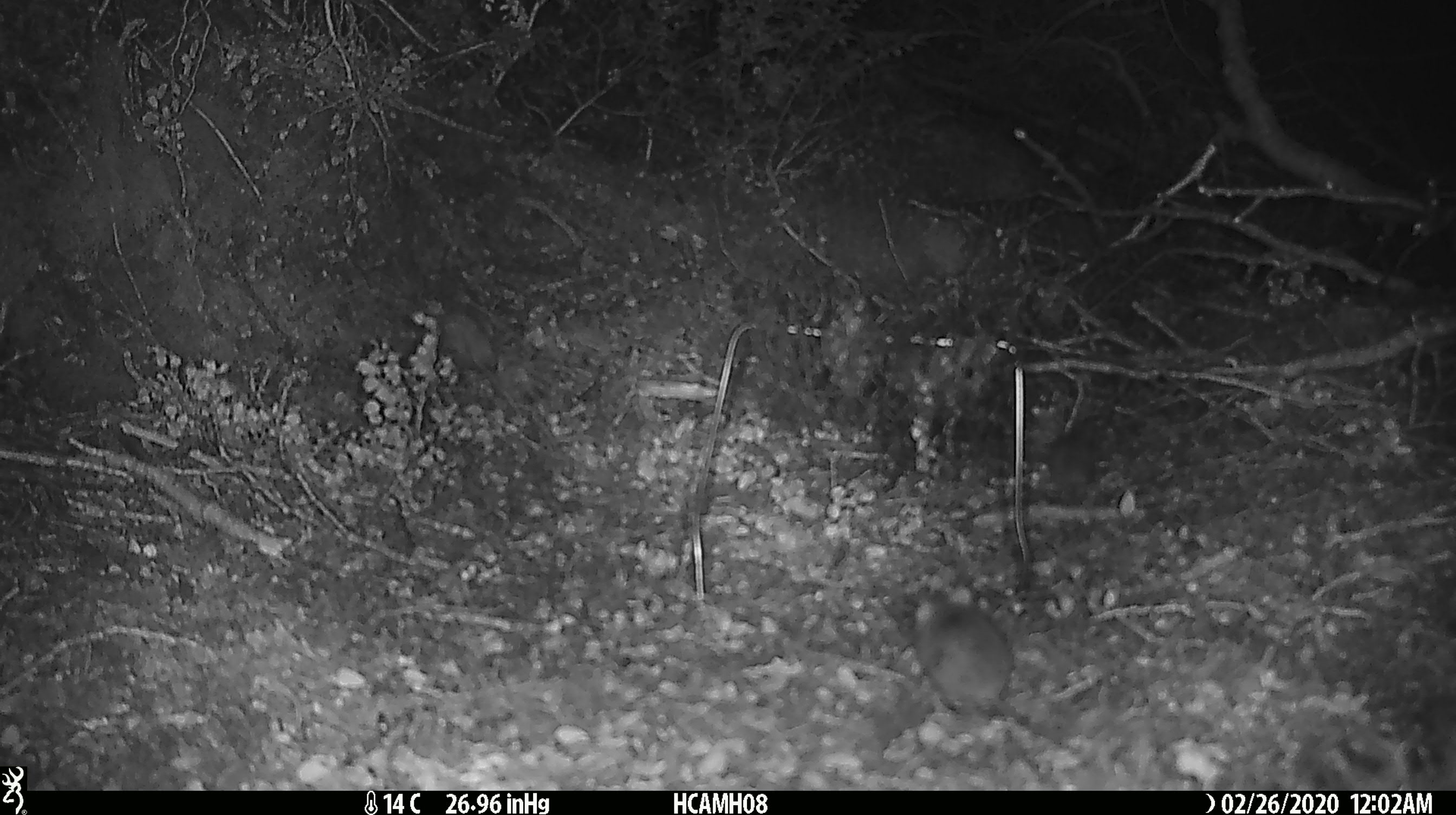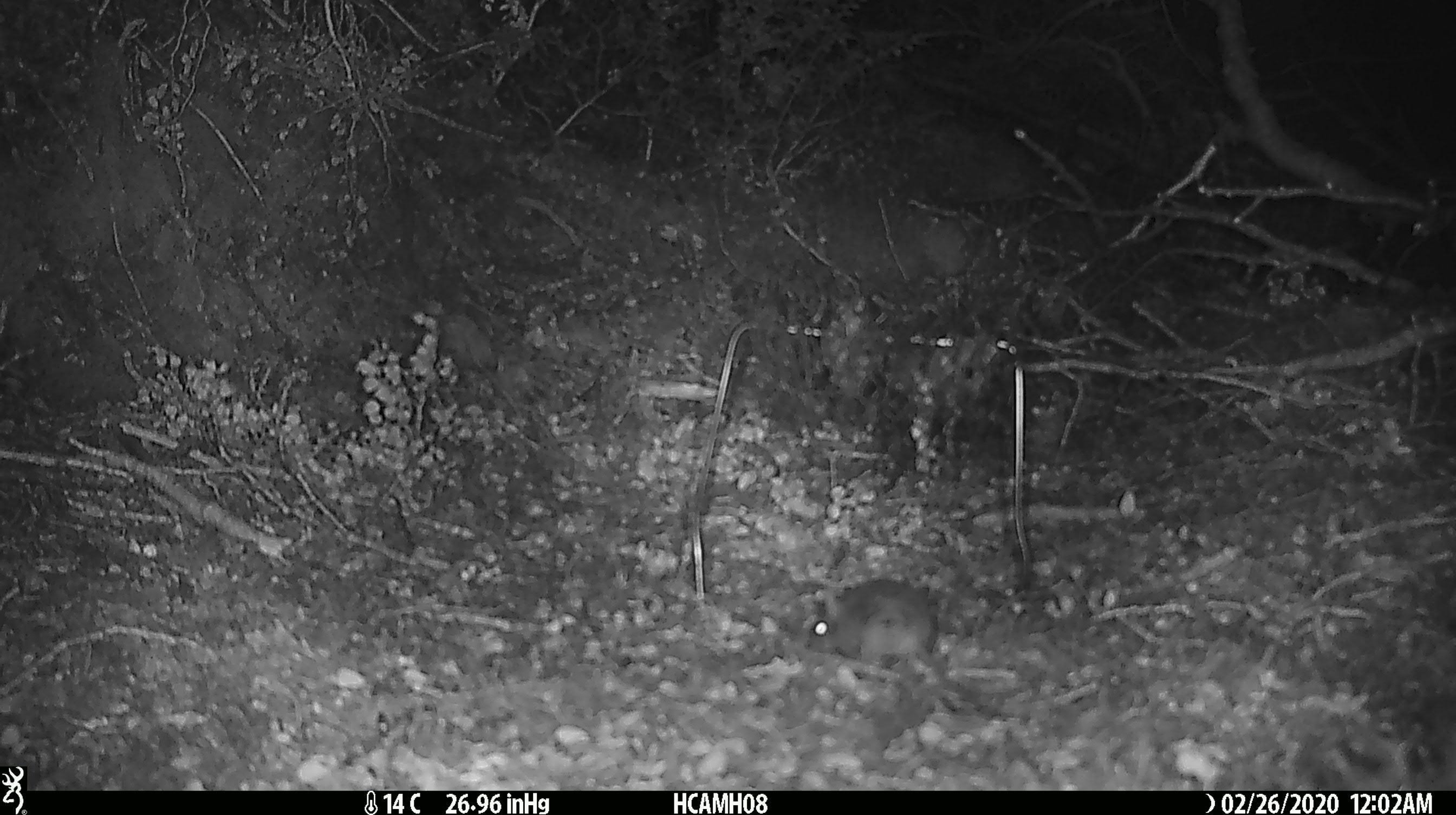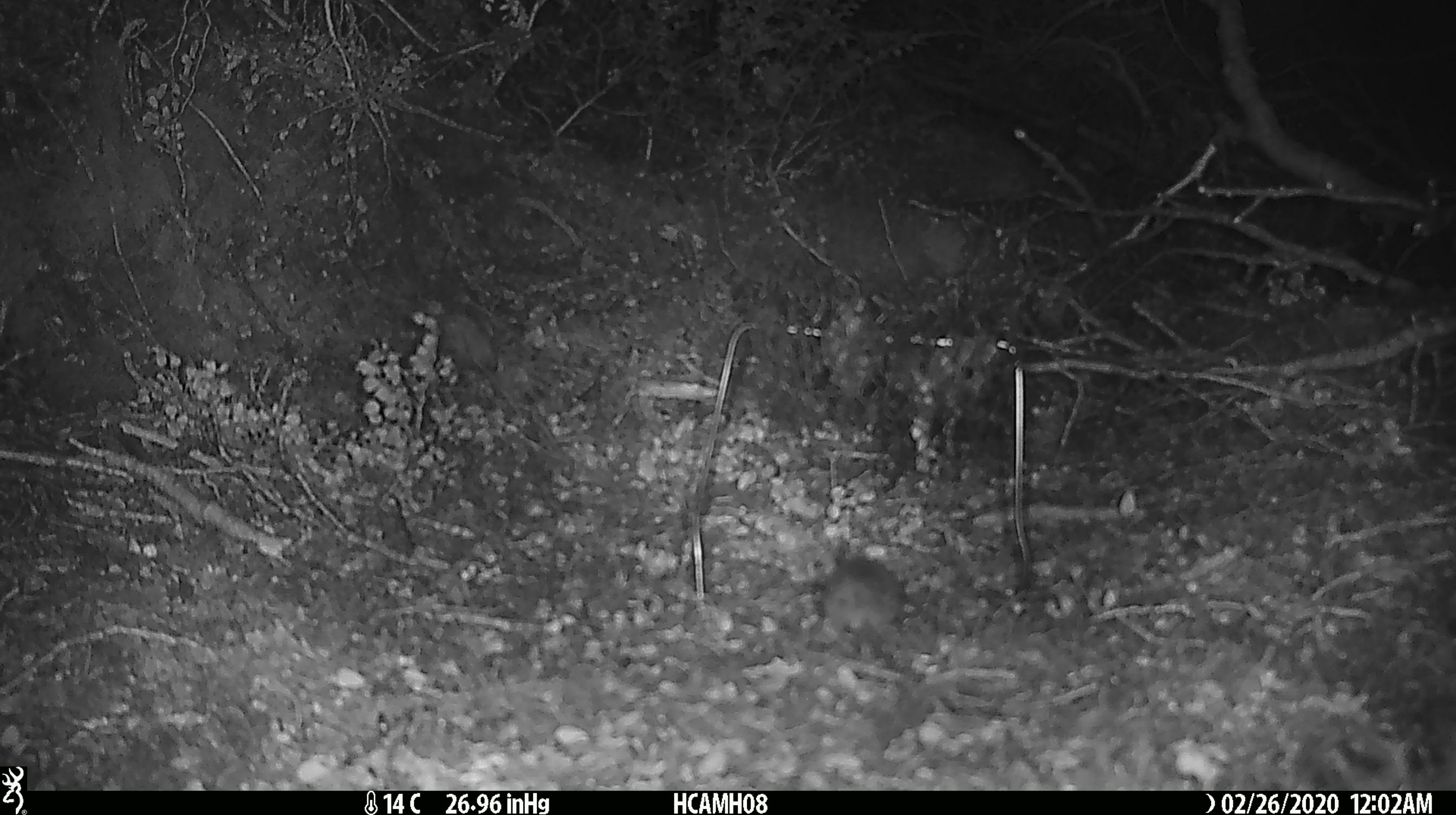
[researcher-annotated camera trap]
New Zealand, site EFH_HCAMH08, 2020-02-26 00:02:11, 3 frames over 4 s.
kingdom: Animalia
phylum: Chordata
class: Mammalia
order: Rodentia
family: Muridae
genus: Mus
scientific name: Mus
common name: mouse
Mouse (Mus).